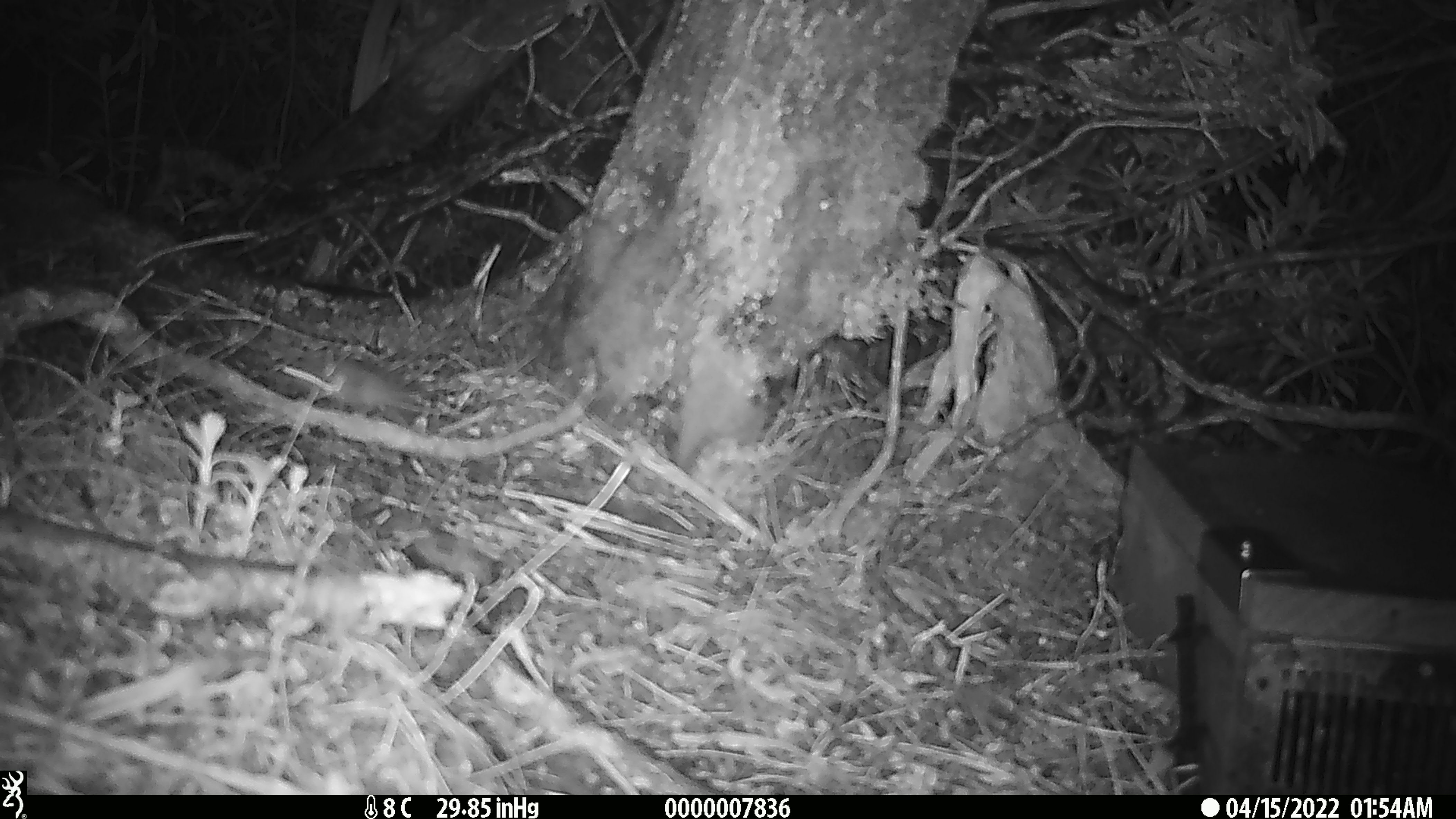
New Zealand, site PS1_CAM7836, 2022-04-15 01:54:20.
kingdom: Animalia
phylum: Chordata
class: Mammalia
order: Rodentia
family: Muridae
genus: Mus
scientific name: Mus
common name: mouse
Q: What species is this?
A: Mouse (Mus).